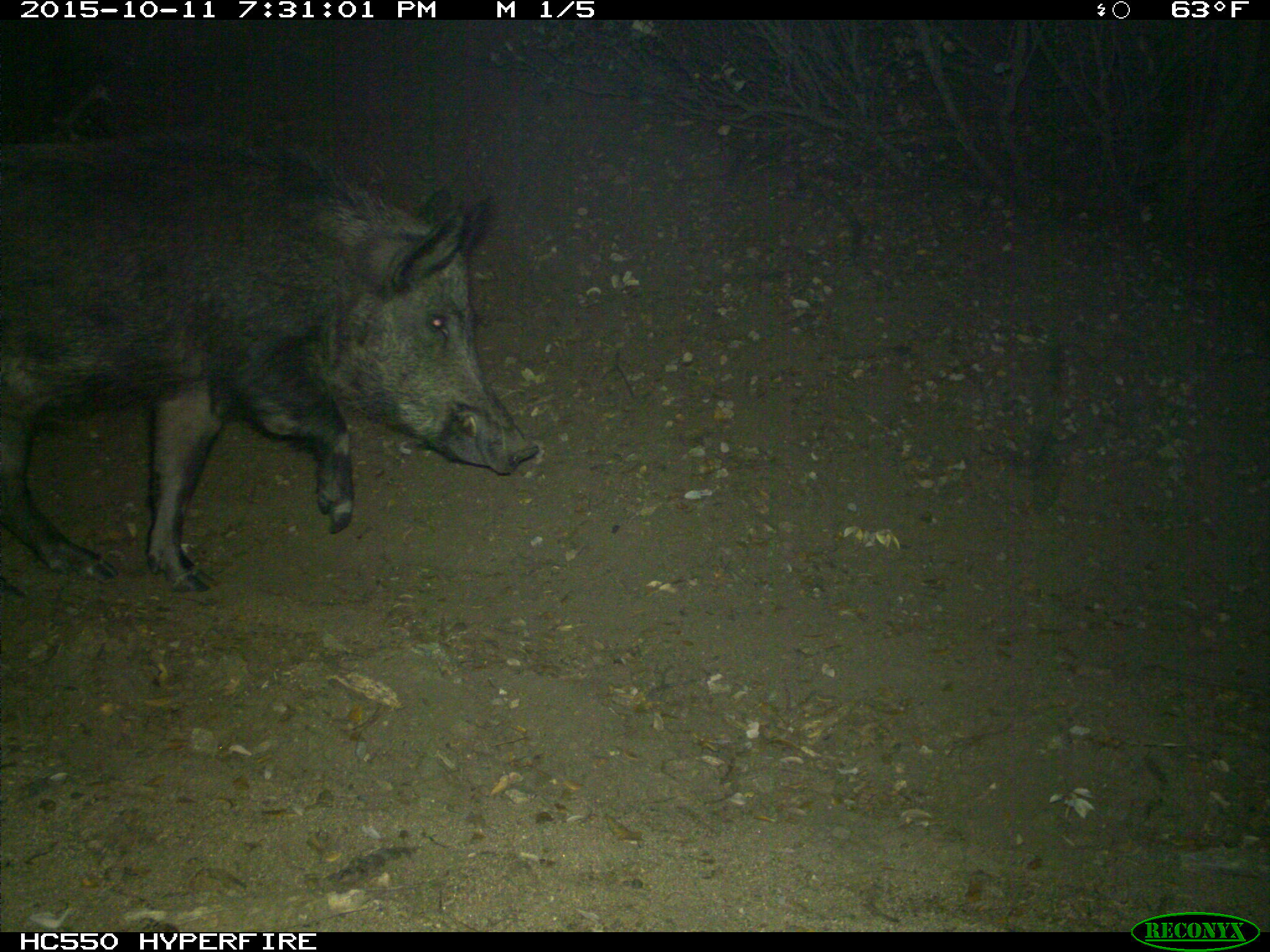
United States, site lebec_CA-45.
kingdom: Animalia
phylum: Chordata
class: Mammalia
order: Artiodactyla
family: Suidae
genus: Sus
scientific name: Sus scrofa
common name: wild boar